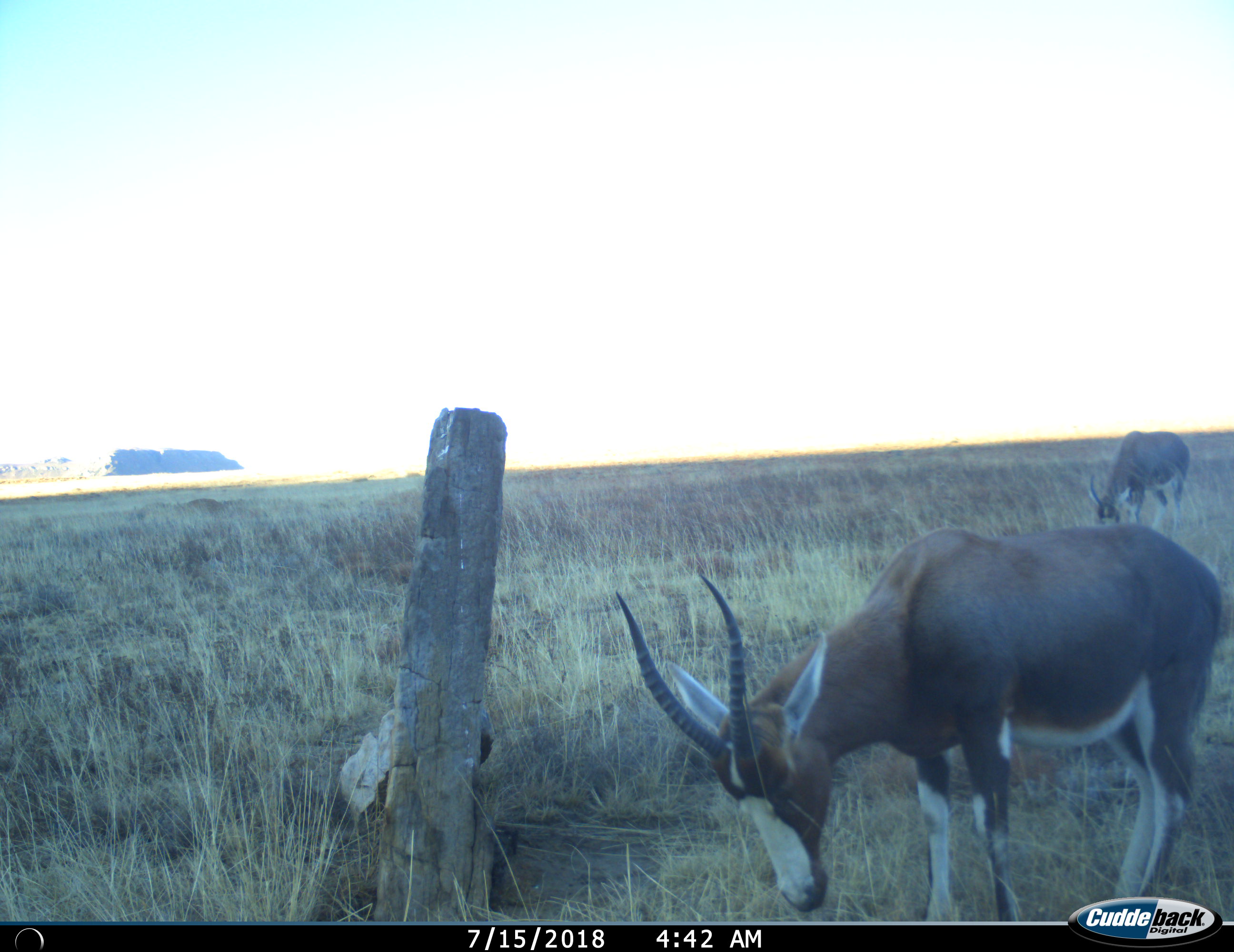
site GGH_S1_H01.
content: unidentified animal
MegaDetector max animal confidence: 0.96